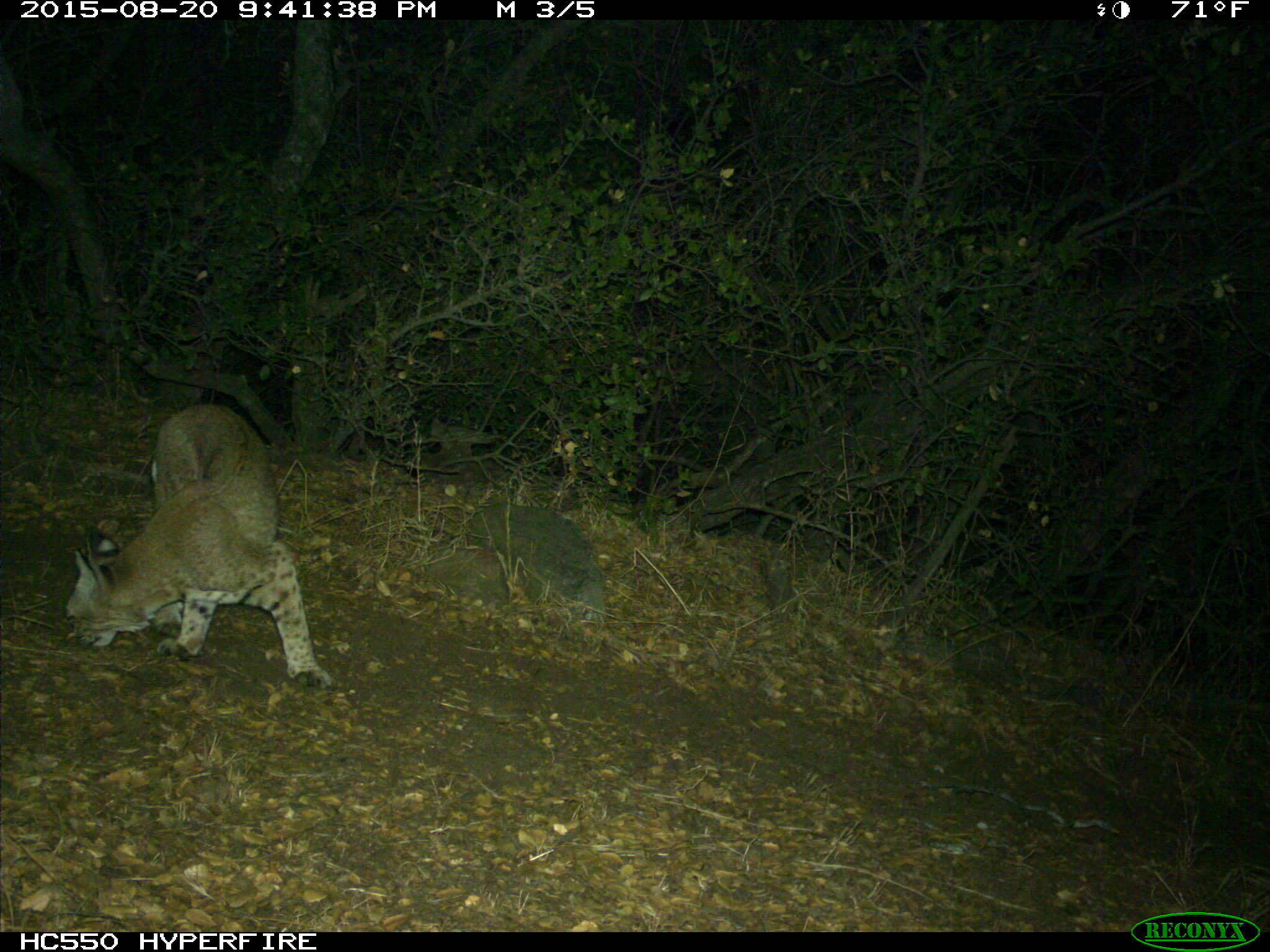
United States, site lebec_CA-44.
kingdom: Animalia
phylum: Chordata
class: Mammalia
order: Carnivora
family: Felidae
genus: Lynx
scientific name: Lynx rufus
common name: bobcat